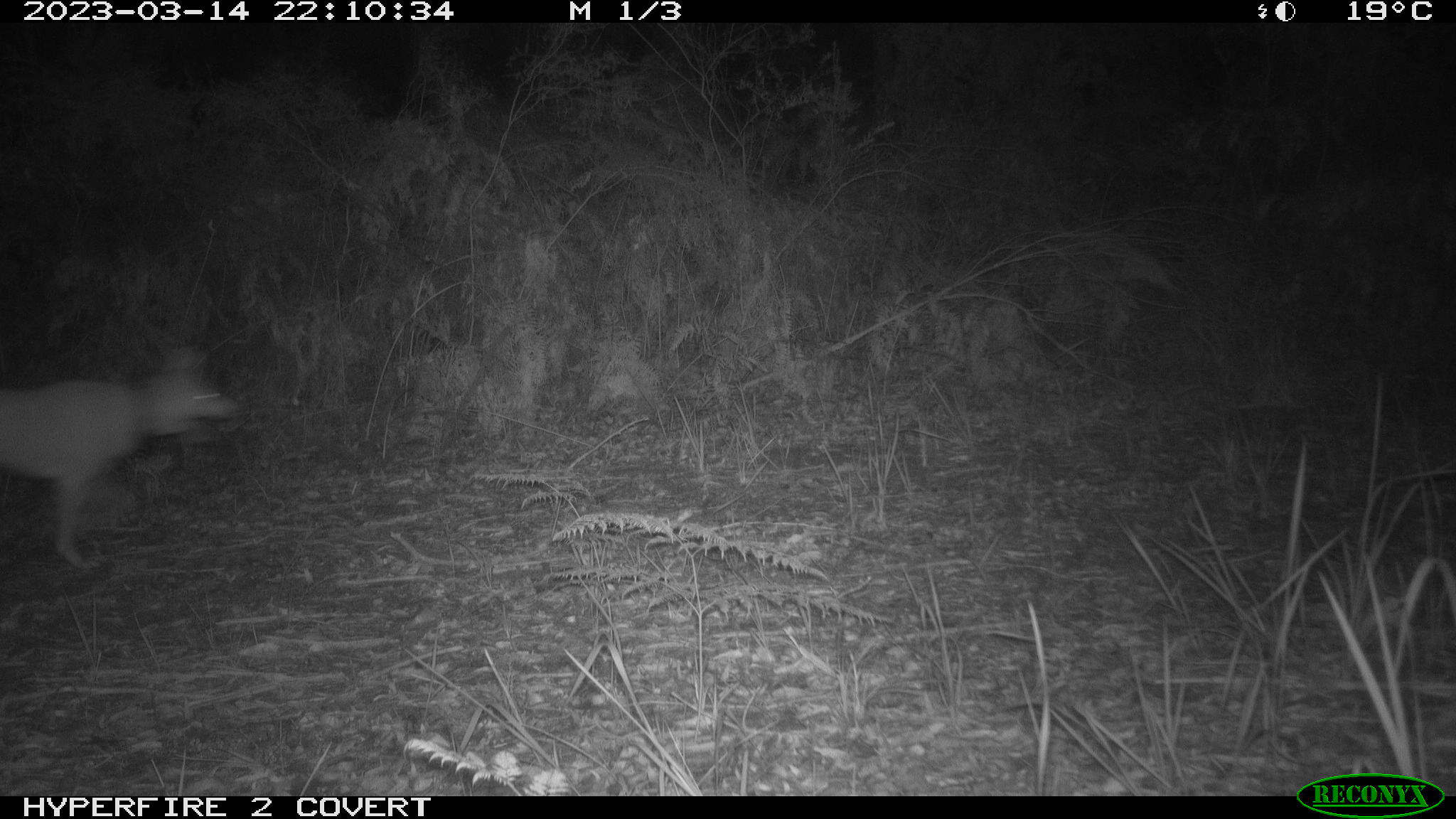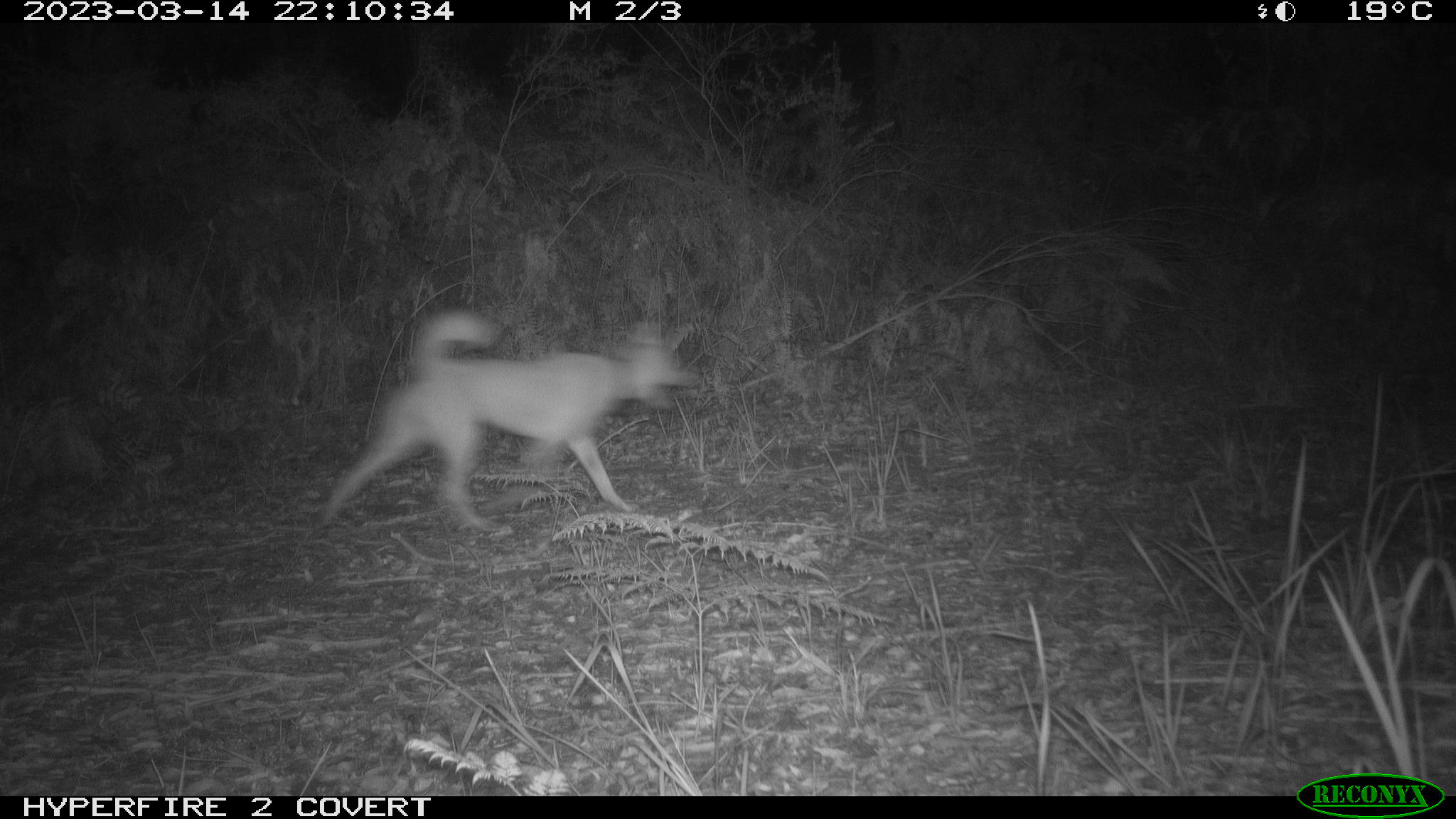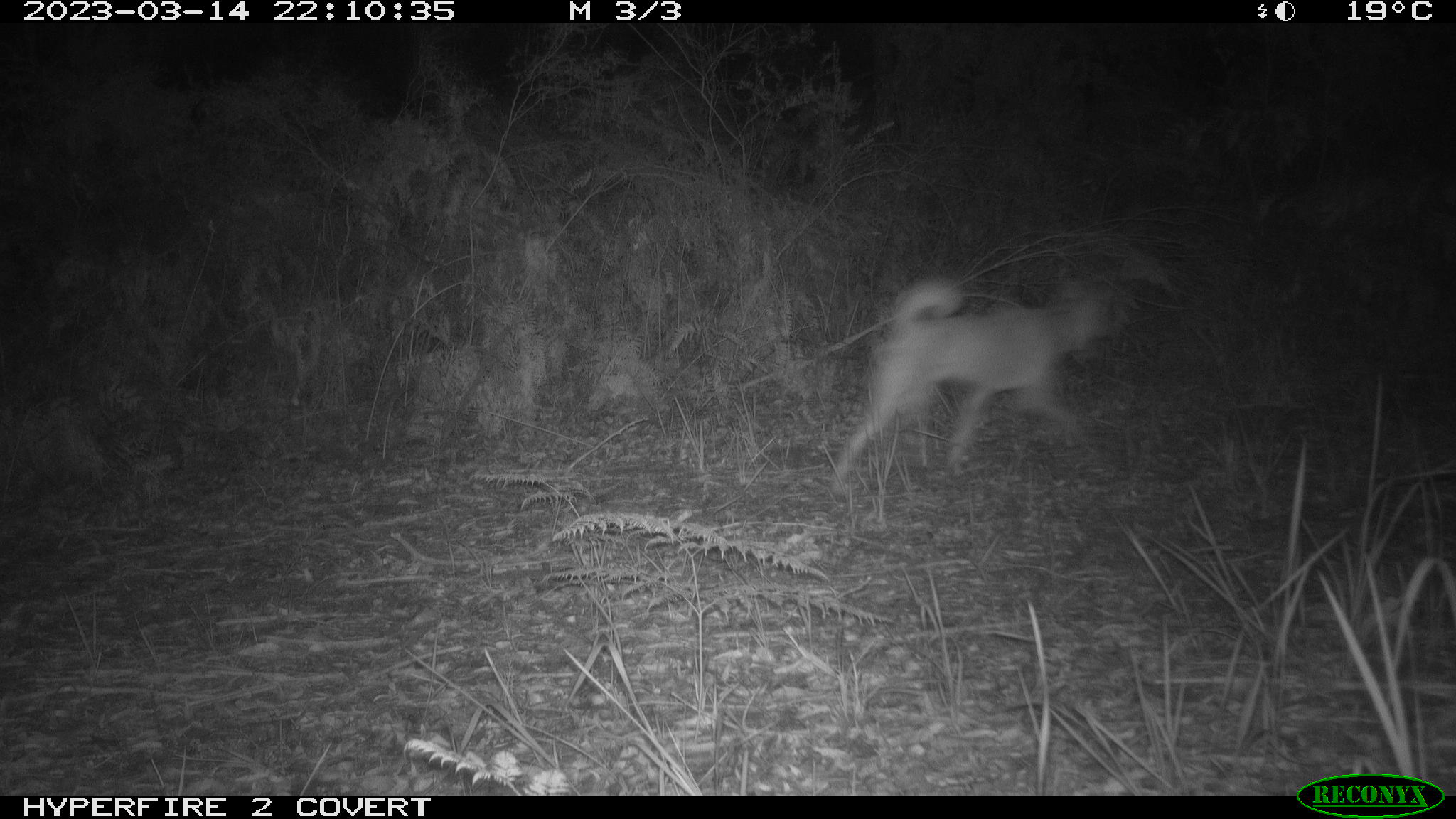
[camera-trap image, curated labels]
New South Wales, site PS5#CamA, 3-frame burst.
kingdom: Animalia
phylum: Chordata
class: Mammalia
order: Carnivora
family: Canidae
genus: Canis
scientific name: Canis familiaris dingo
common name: dingo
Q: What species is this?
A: Dingo (Canis familiaris dingo).